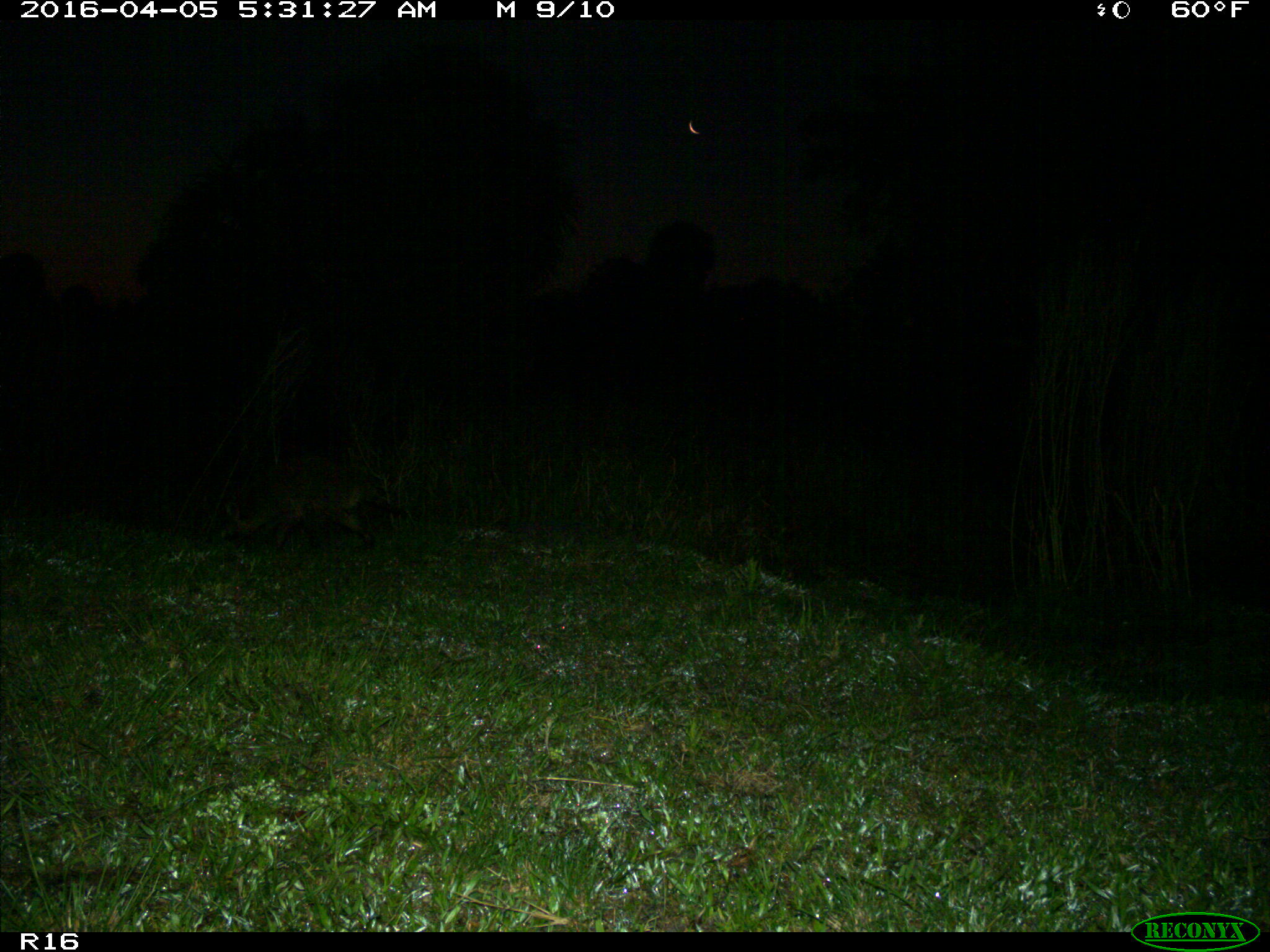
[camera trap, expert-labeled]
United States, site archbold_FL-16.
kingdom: Animalia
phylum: Chordata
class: Mammalia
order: Carnivora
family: Procyonidae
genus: Procyon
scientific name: Procyon lotor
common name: common raccoon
Procyon lotor (common raccoon).